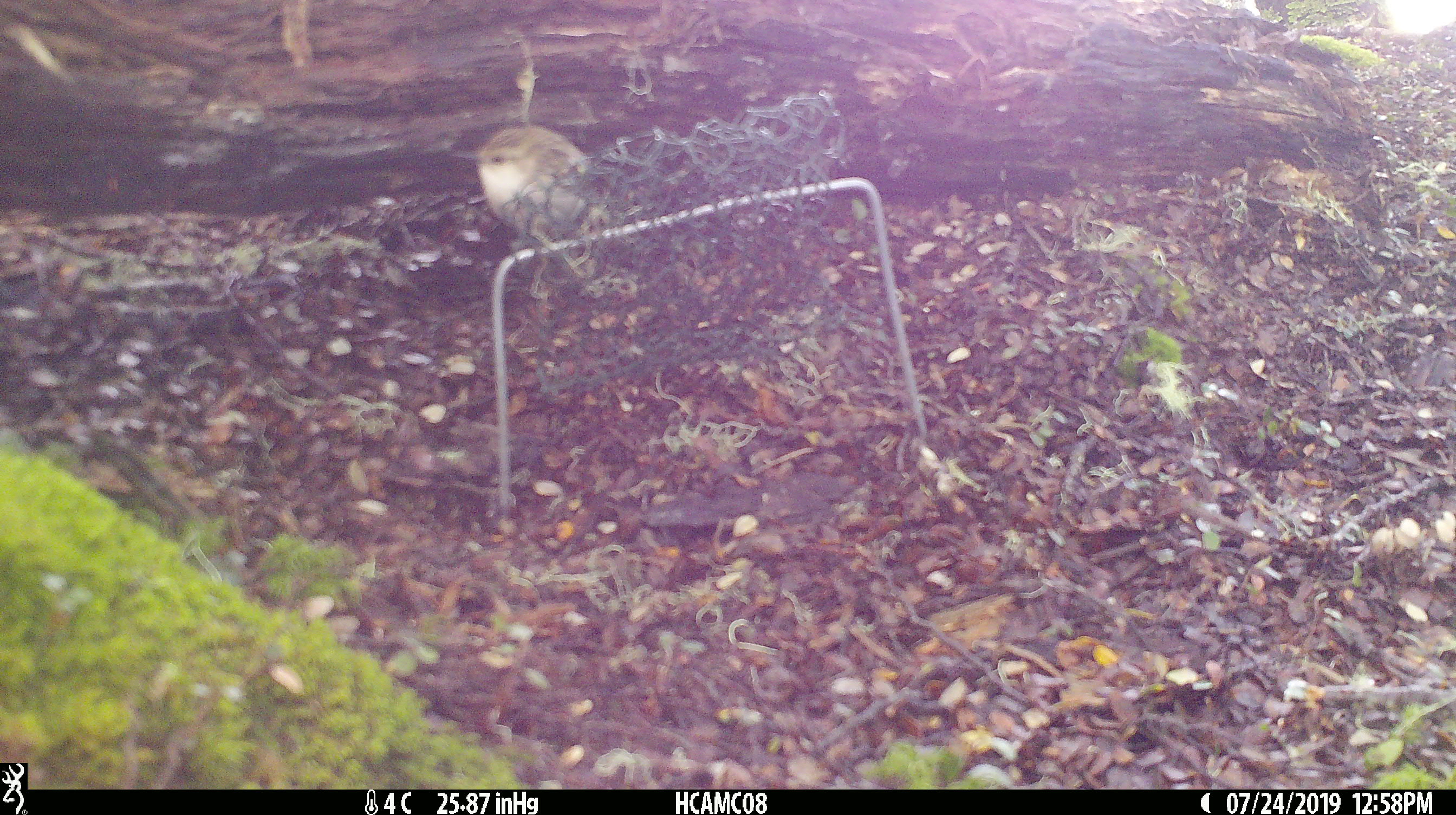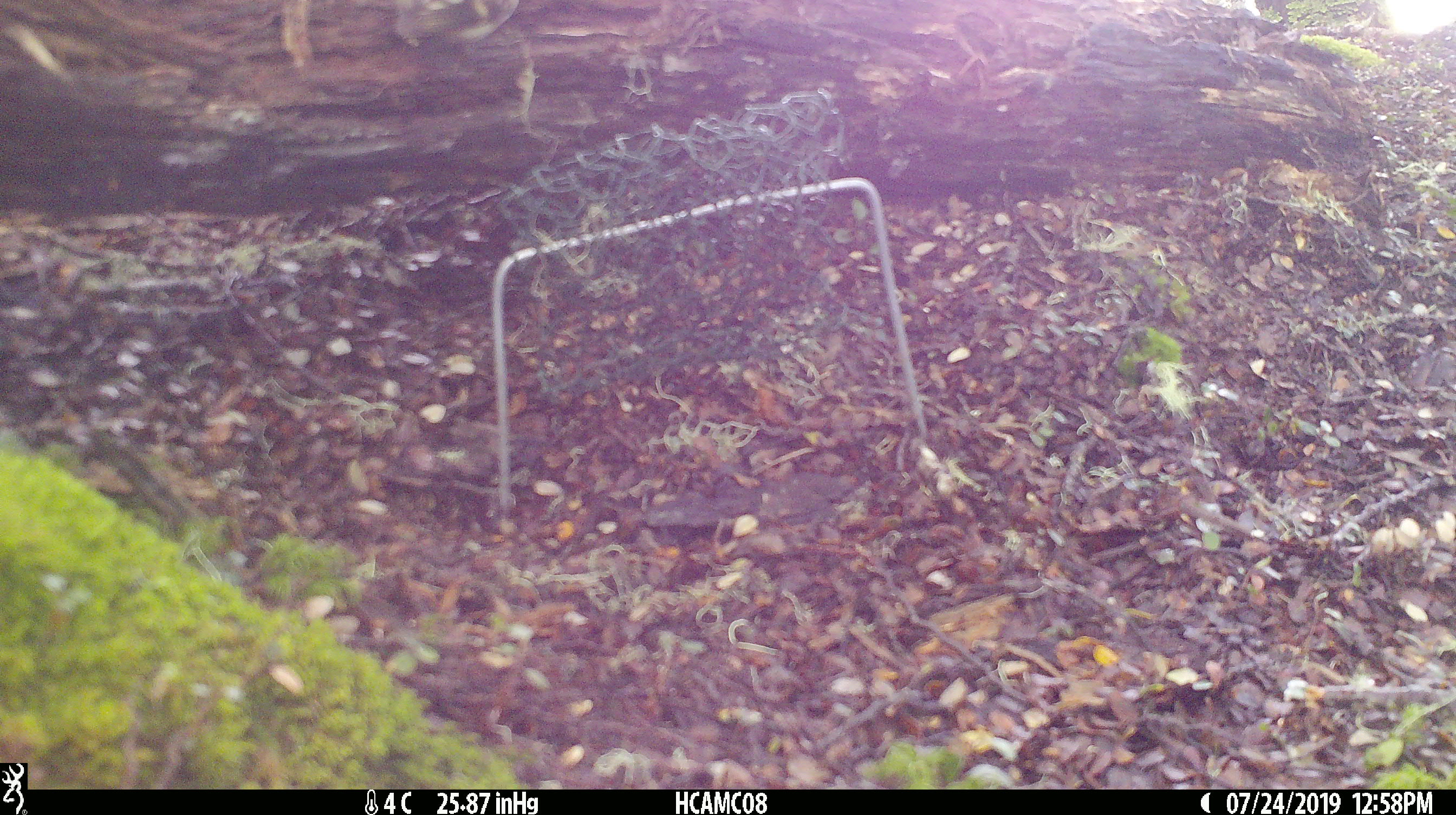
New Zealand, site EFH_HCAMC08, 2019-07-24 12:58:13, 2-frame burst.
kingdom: Animalia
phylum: Chordata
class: Aves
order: Passeriformes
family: Acanthisittidae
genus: Acanthisitta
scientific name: Acanthisitta chloris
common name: rifleman